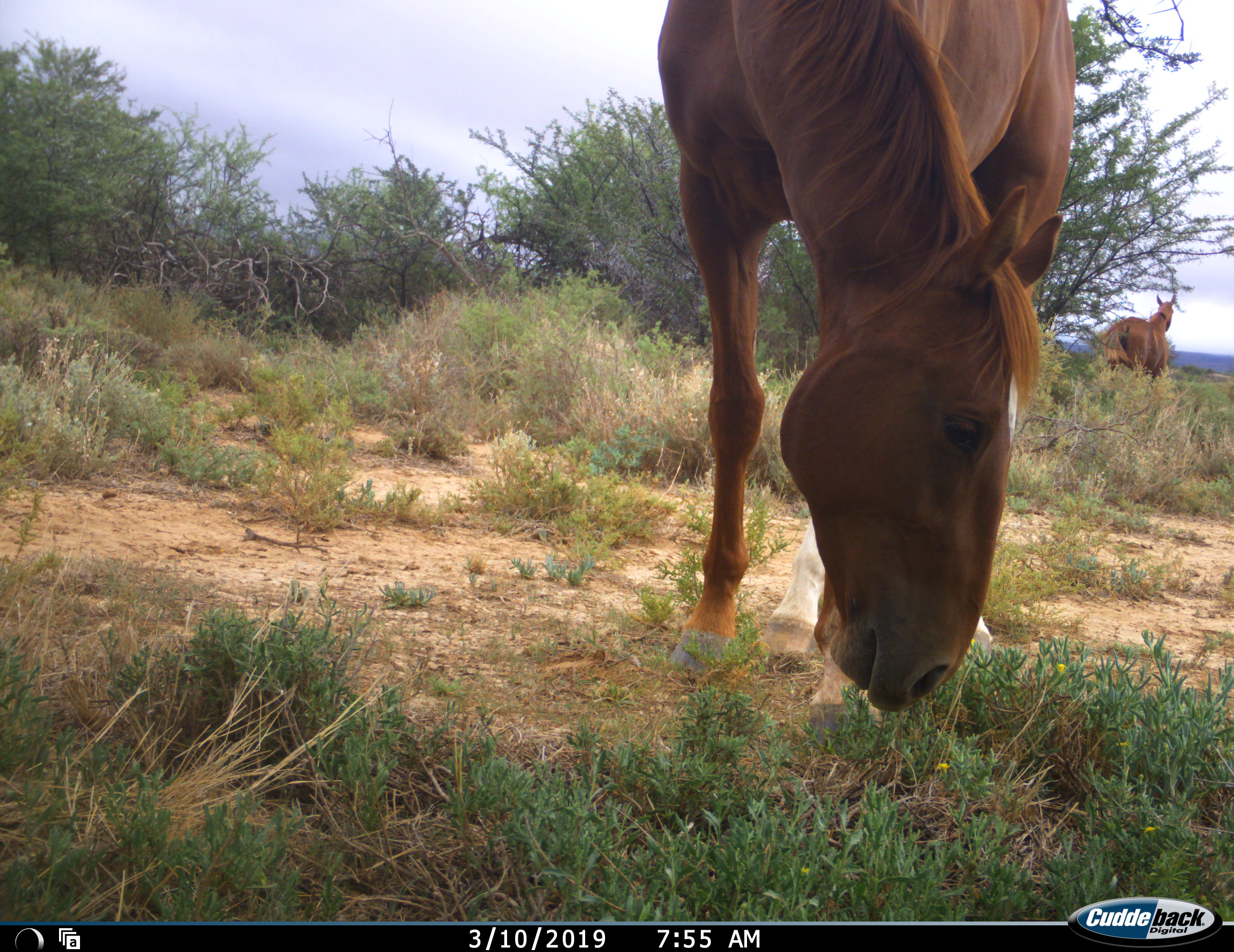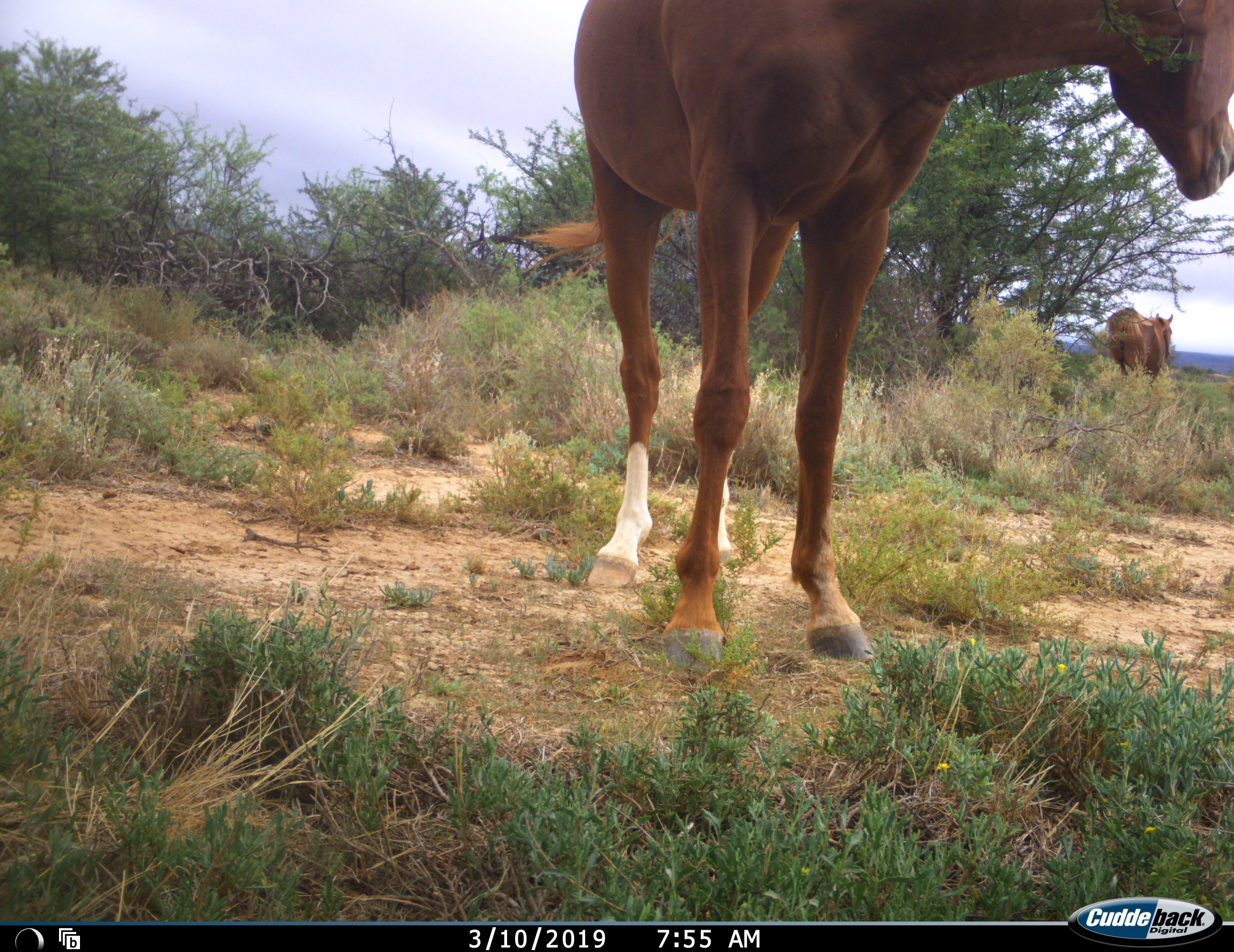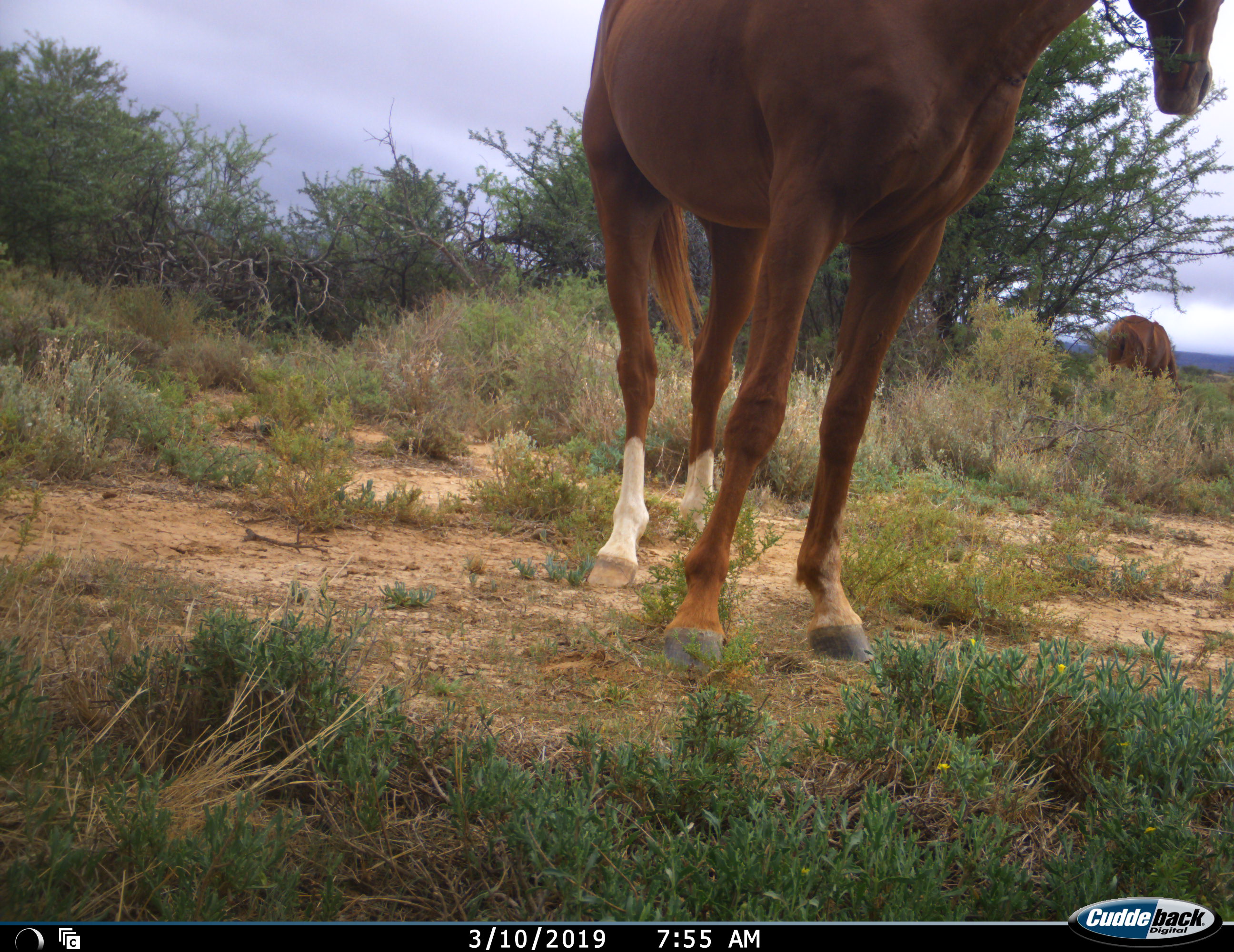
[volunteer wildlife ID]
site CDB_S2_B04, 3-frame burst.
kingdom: Animalia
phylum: Chordata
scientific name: Vertebrata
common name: domestic animal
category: domesticanimal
Domesticanimal (domestic animal) (Vertebrata), count 2. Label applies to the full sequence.